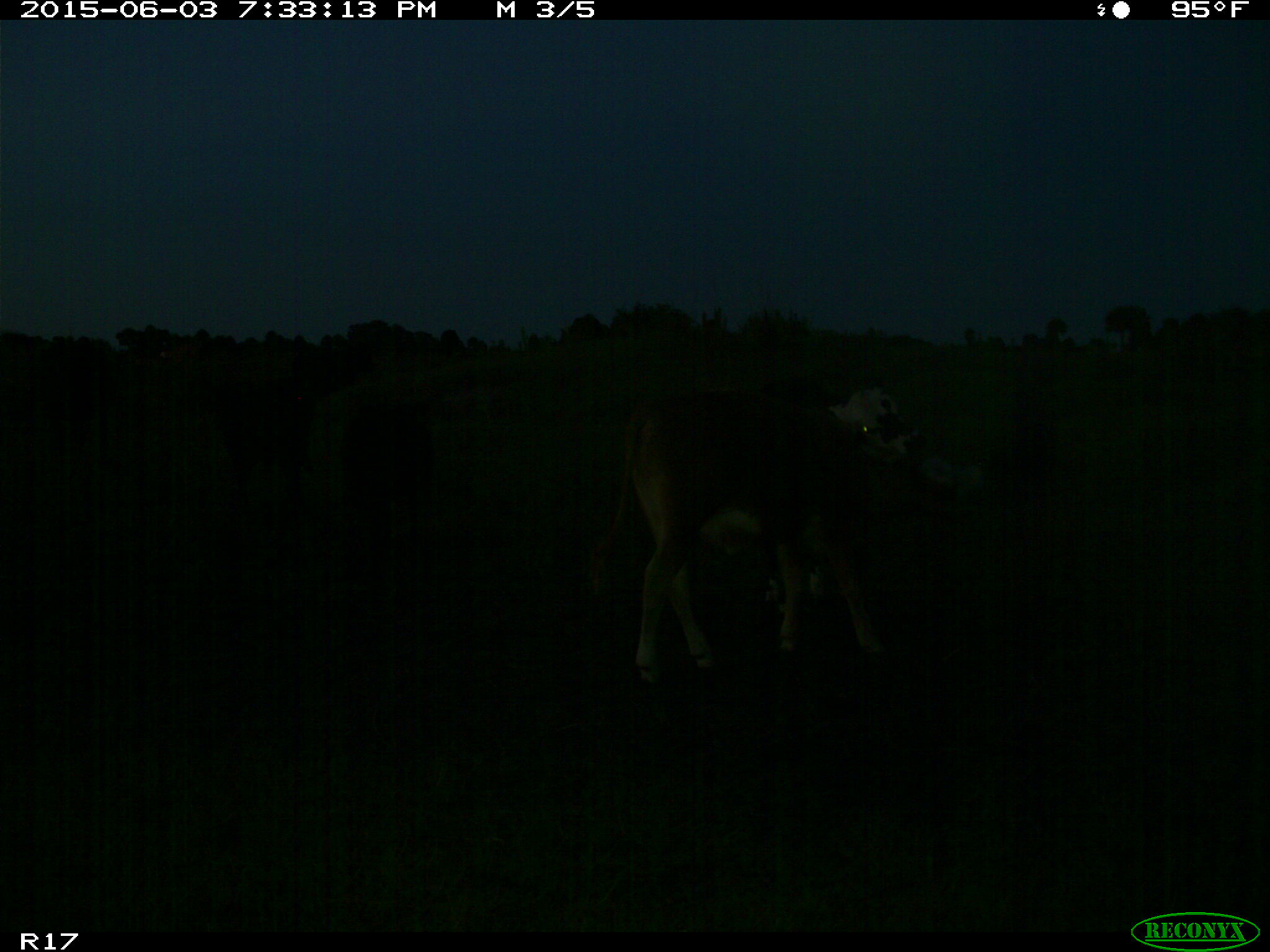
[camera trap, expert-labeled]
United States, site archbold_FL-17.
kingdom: Animalia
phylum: Chordata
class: Mammalia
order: Artiodactyla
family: Bovidae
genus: Bos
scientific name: Bos taurus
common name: domestic cow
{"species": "Bos taurus (domestic cow)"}